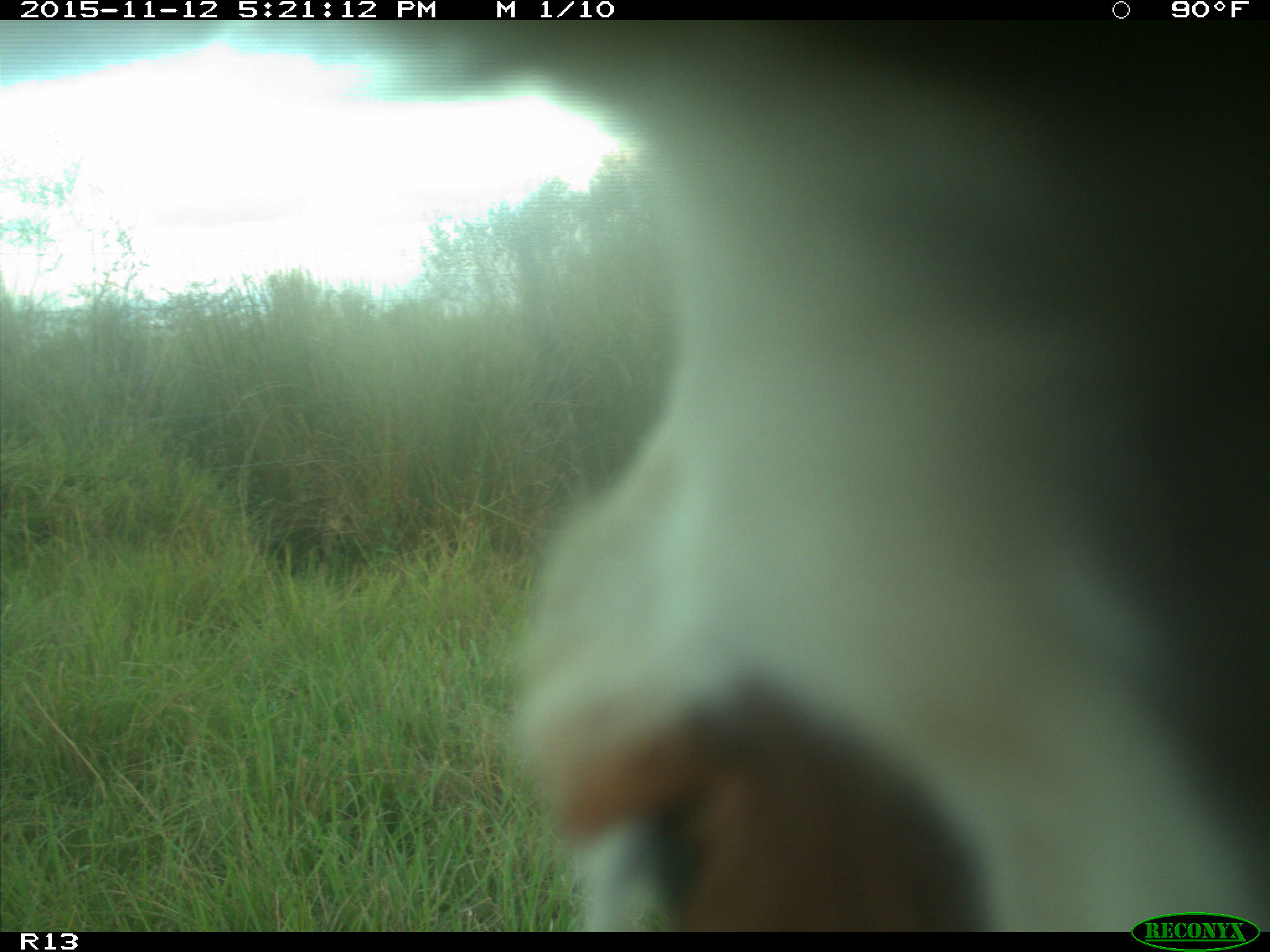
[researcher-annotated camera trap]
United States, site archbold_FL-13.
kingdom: Animalia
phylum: Chordata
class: Mammalia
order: Artiodactyla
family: Bovidae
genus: Bos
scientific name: Bos taurus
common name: domestic cow